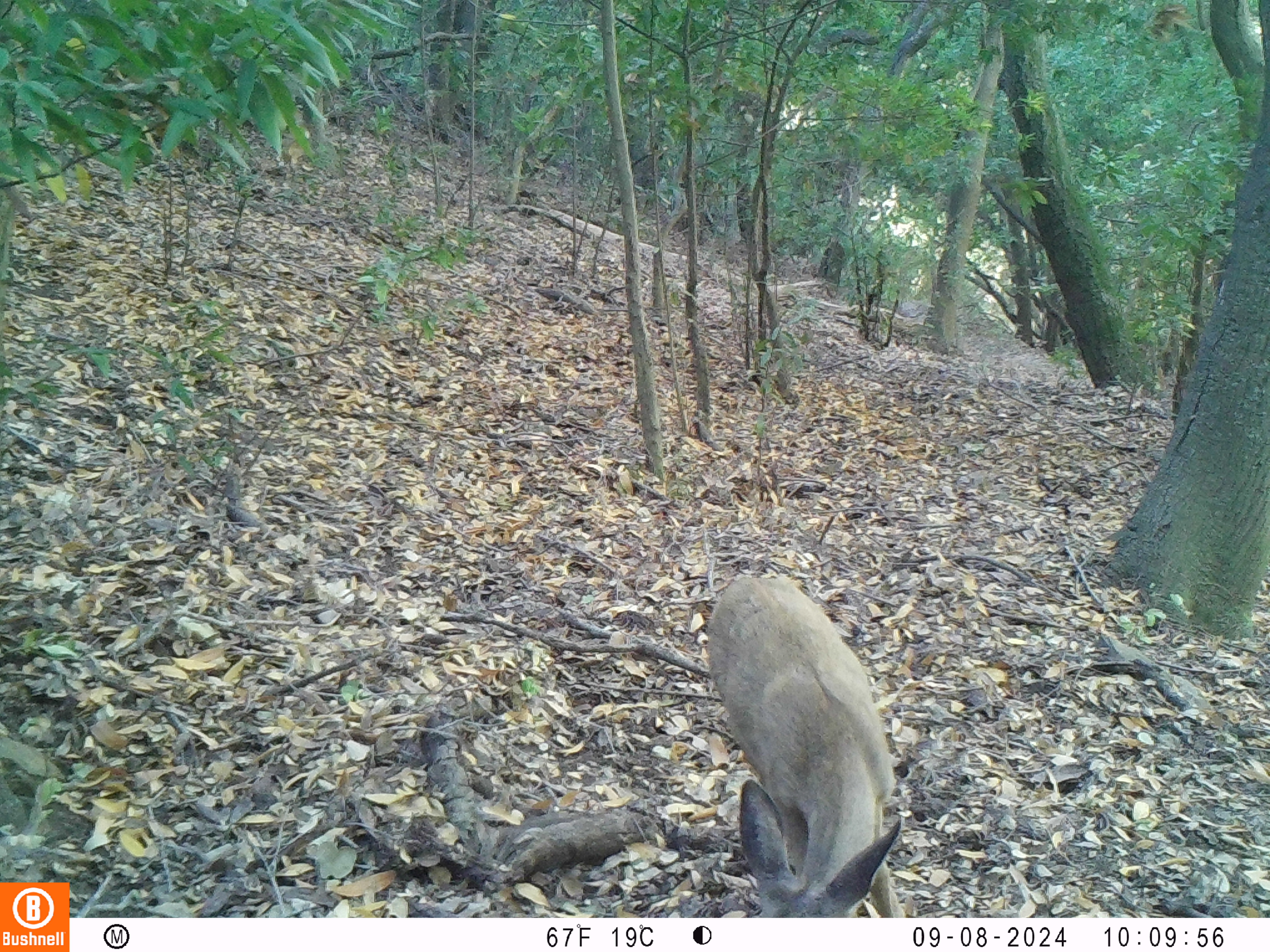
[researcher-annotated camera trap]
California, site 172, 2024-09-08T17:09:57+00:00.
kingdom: Animalia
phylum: Chordata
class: Mammalia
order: Artiodactyla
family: Cervidae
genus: Odocoileus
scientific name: Odocoileus hemionus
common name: mule deer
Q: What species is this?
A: Mule deer (Odocoileus hemionus).